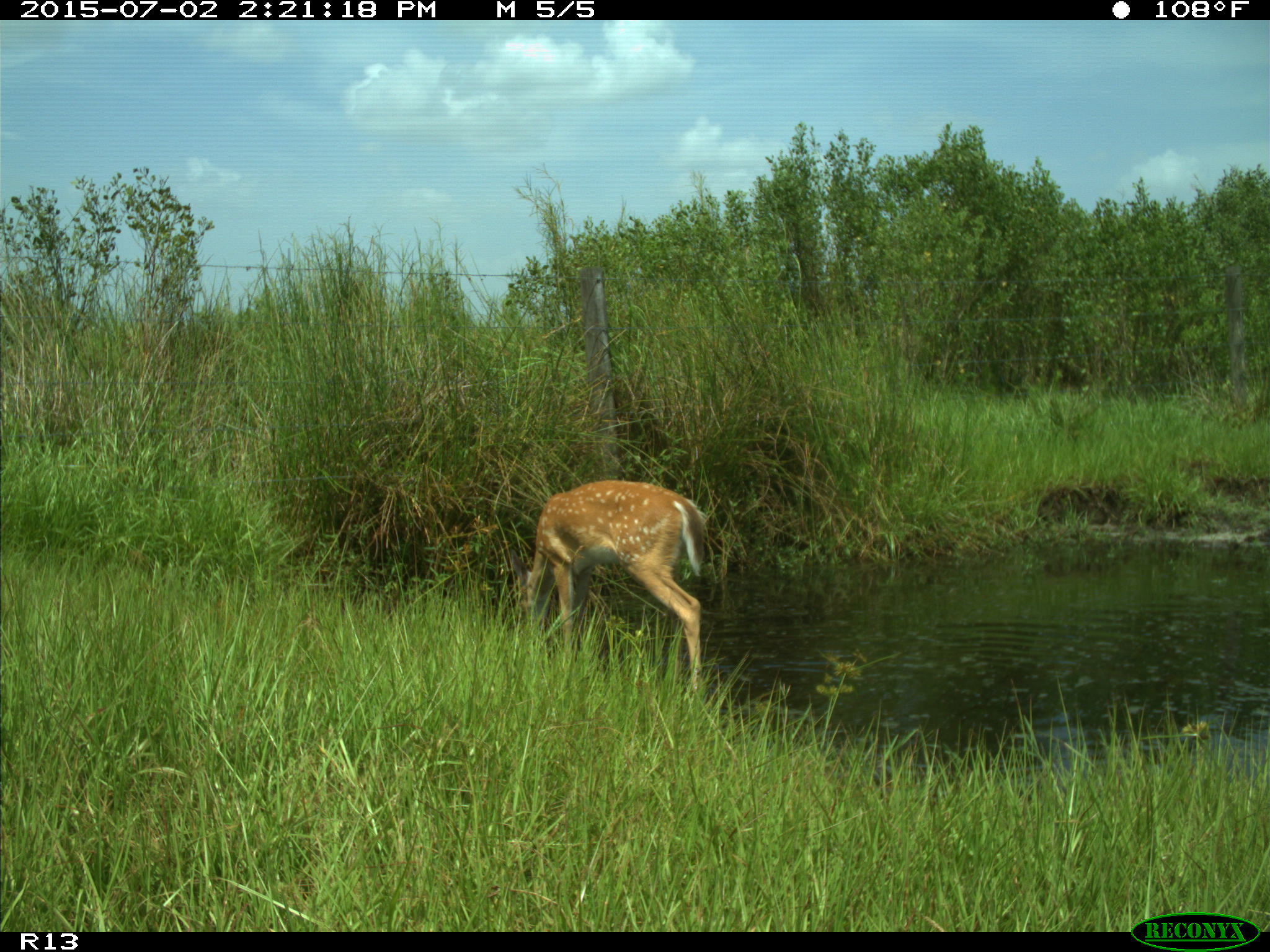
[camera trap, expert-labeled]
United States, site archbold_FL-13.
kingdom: Animalia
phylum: Chordata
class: Mammalia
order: Artiodactyla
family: Cervidae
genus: Odocoileus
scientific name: Odocoileus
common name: deer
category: unidentified deer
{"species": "unidentified deer (deer) (Odocoileus)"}